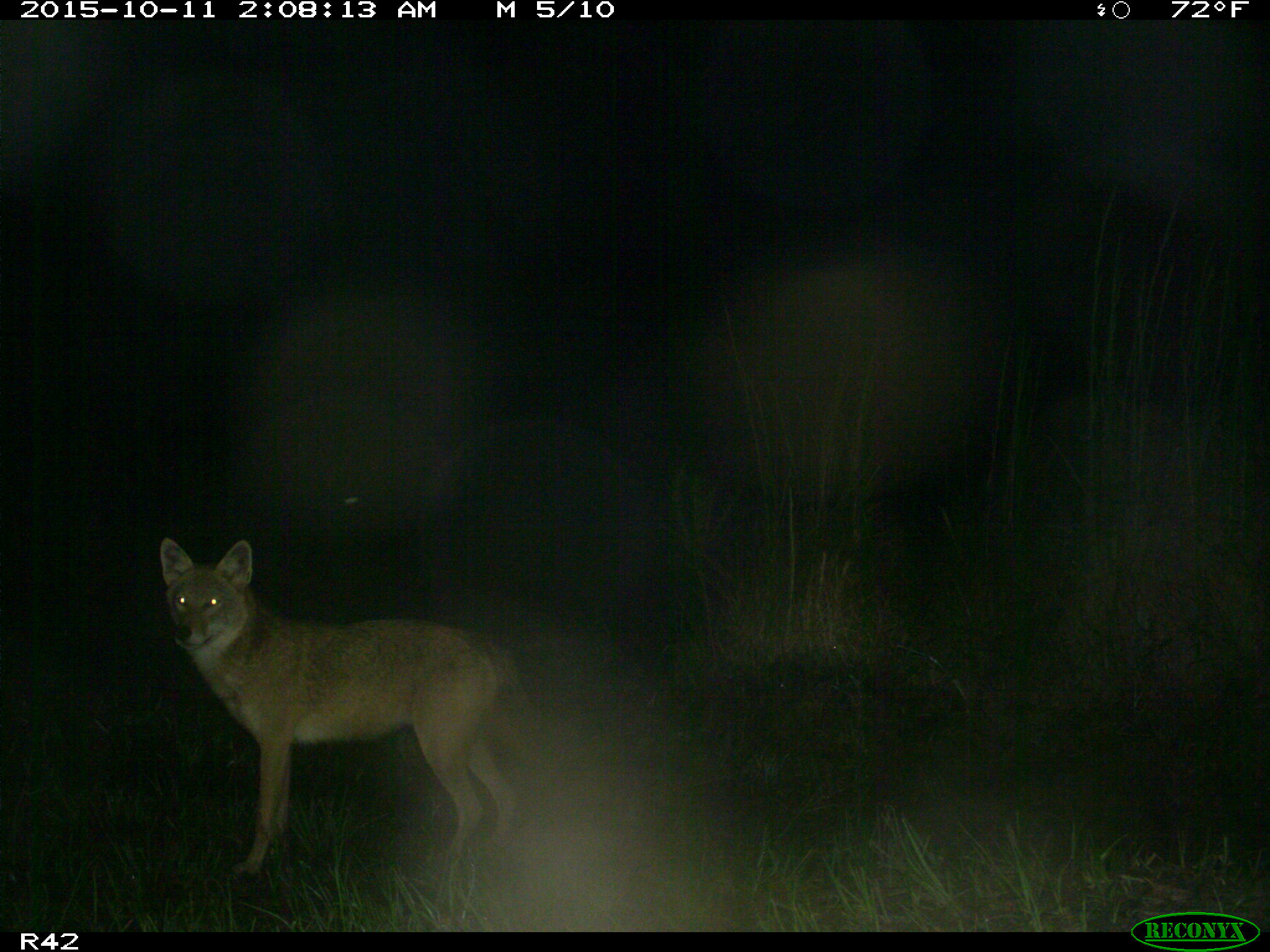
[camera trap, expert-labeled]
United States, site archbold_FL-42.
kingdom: Animalia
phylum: Chordata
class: Mammalia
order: Carnivora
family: Canidae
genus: Canis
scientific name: Canis latrans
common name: coyote